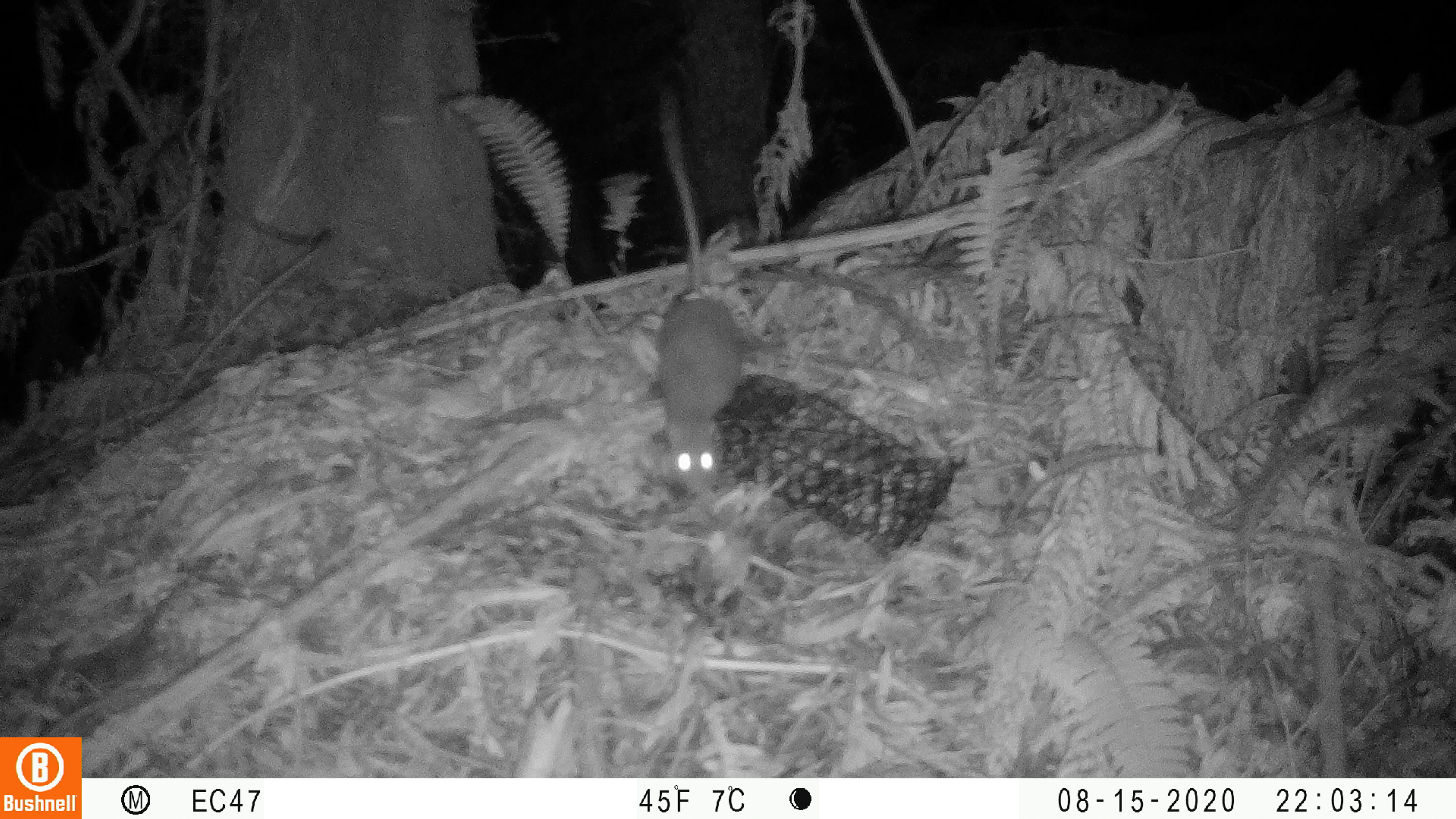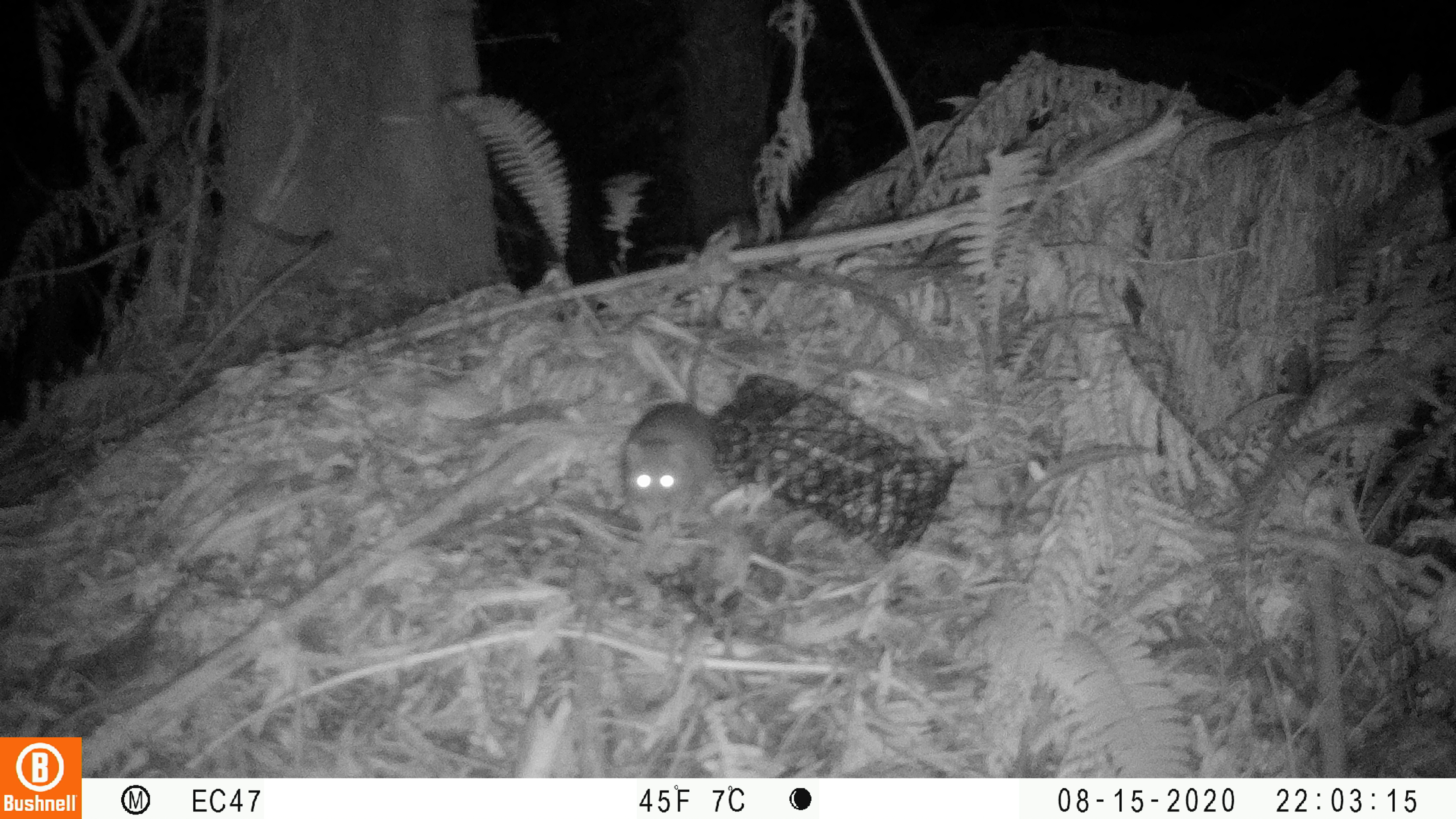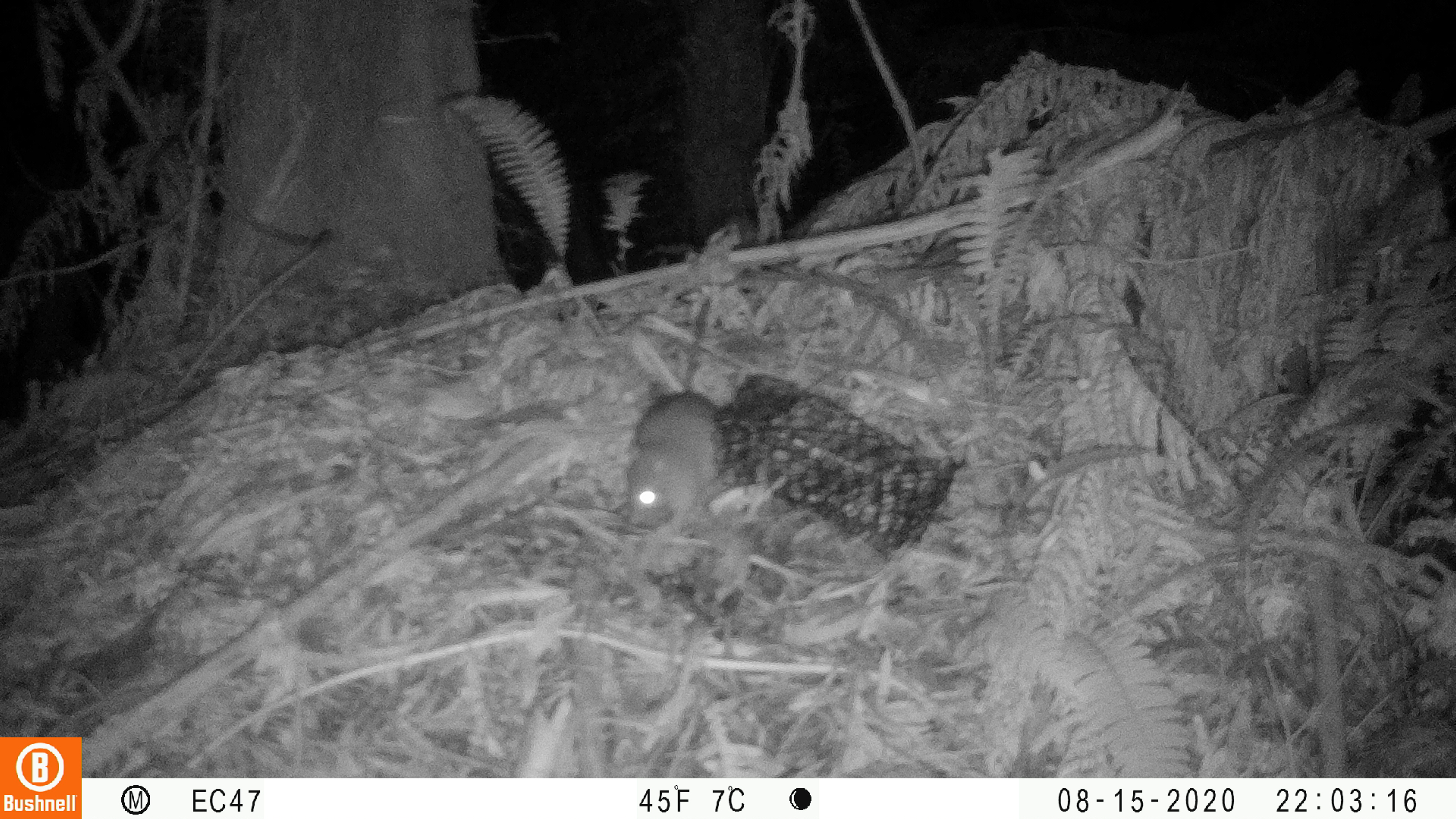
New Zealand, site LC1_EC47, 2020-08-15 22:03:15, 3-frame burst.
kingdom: Animalia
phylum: Chordata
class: Mammalia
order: Rodentia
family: Muridae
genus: Rattus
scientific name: Rattus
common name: rat